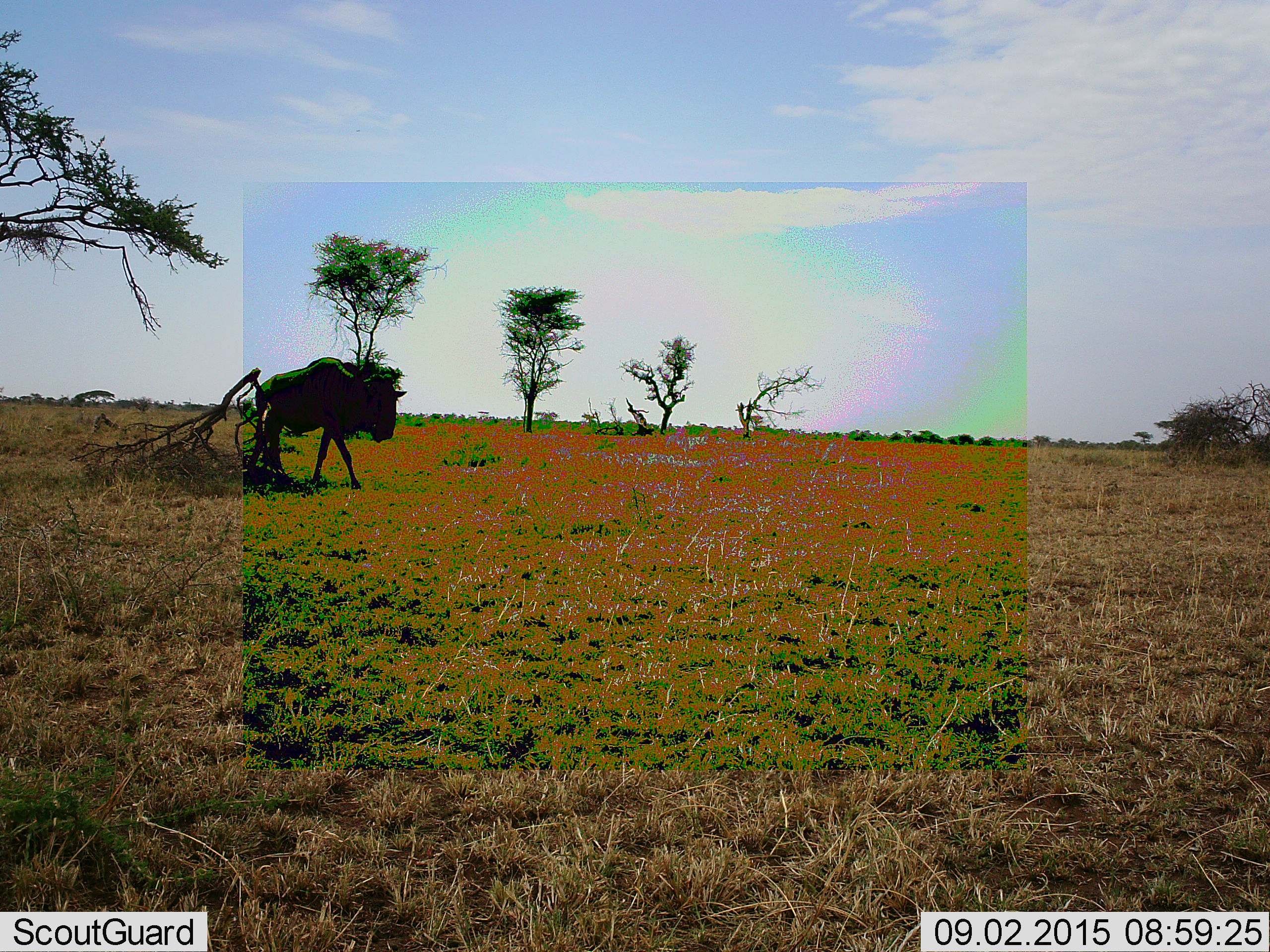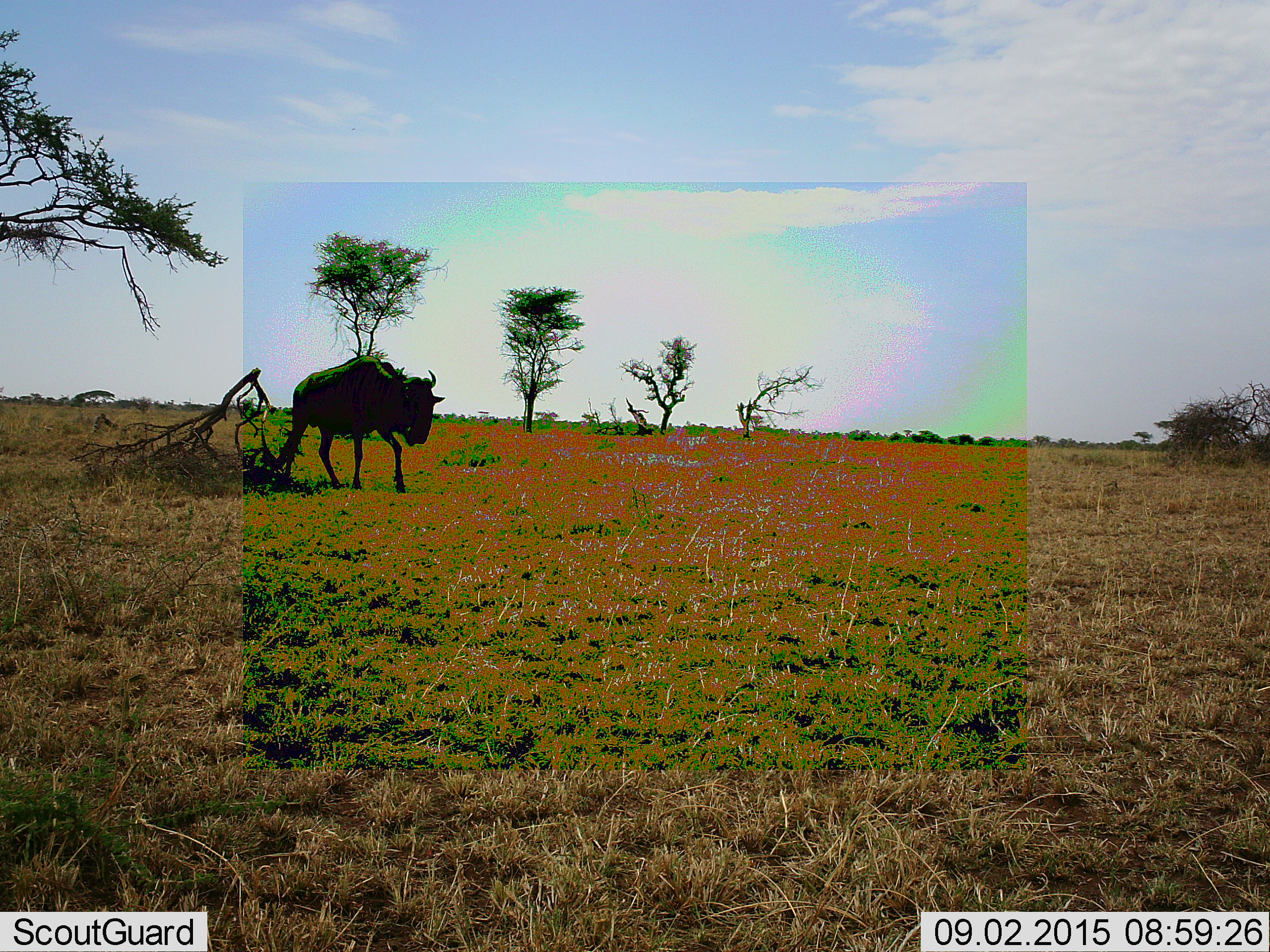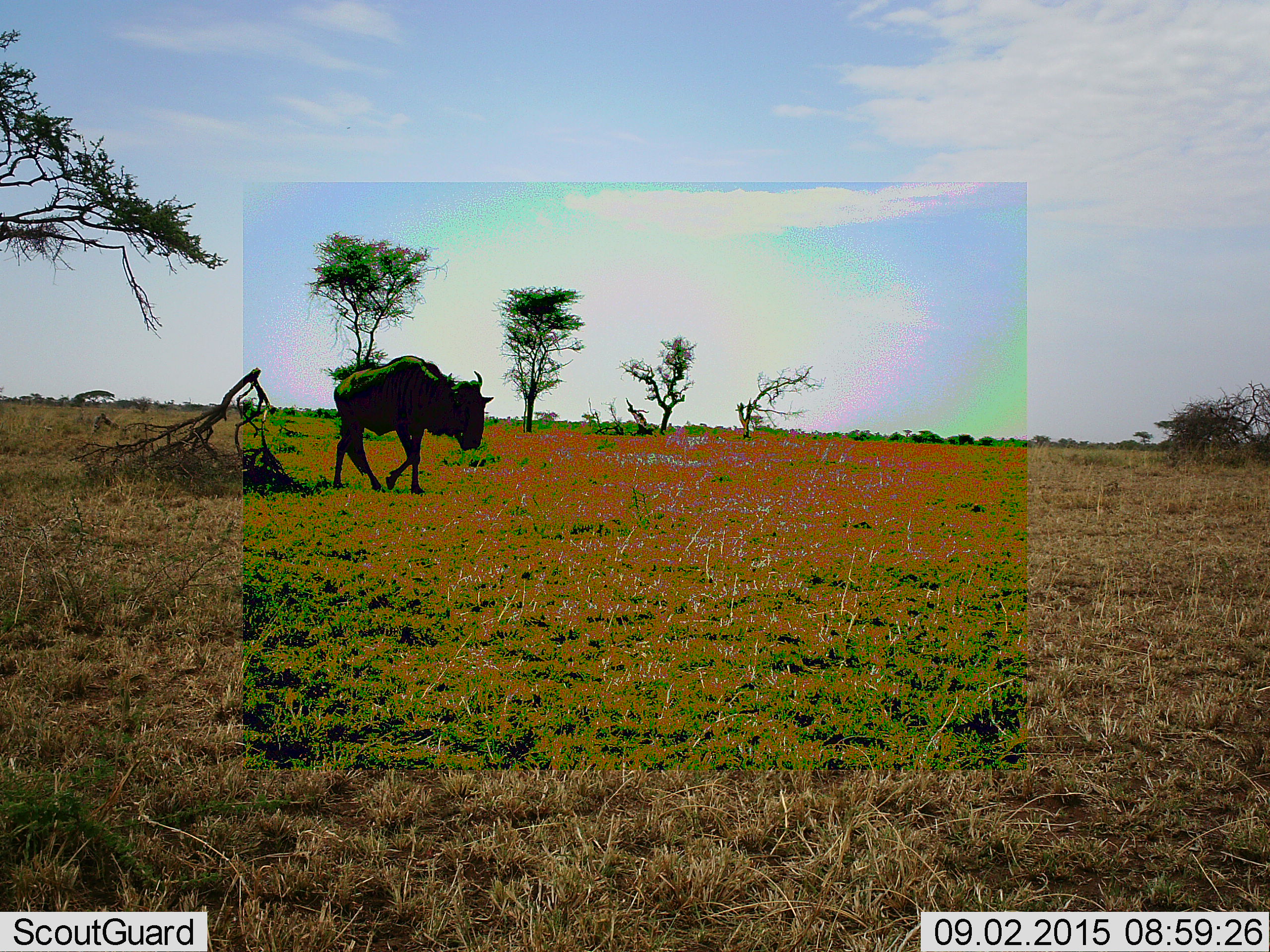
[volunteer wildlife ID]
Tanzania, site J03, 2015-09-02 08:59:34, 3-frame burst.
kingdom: Animalia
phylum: Chordata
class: Mammalia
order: Artiodactyla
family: Bovidae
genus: Connochaetes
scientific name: Connochaetes taurinus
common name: blue wildebeest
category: wildebeest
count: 1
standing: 12%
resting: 0%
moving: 88%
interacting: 0%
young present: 0%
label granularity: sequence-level